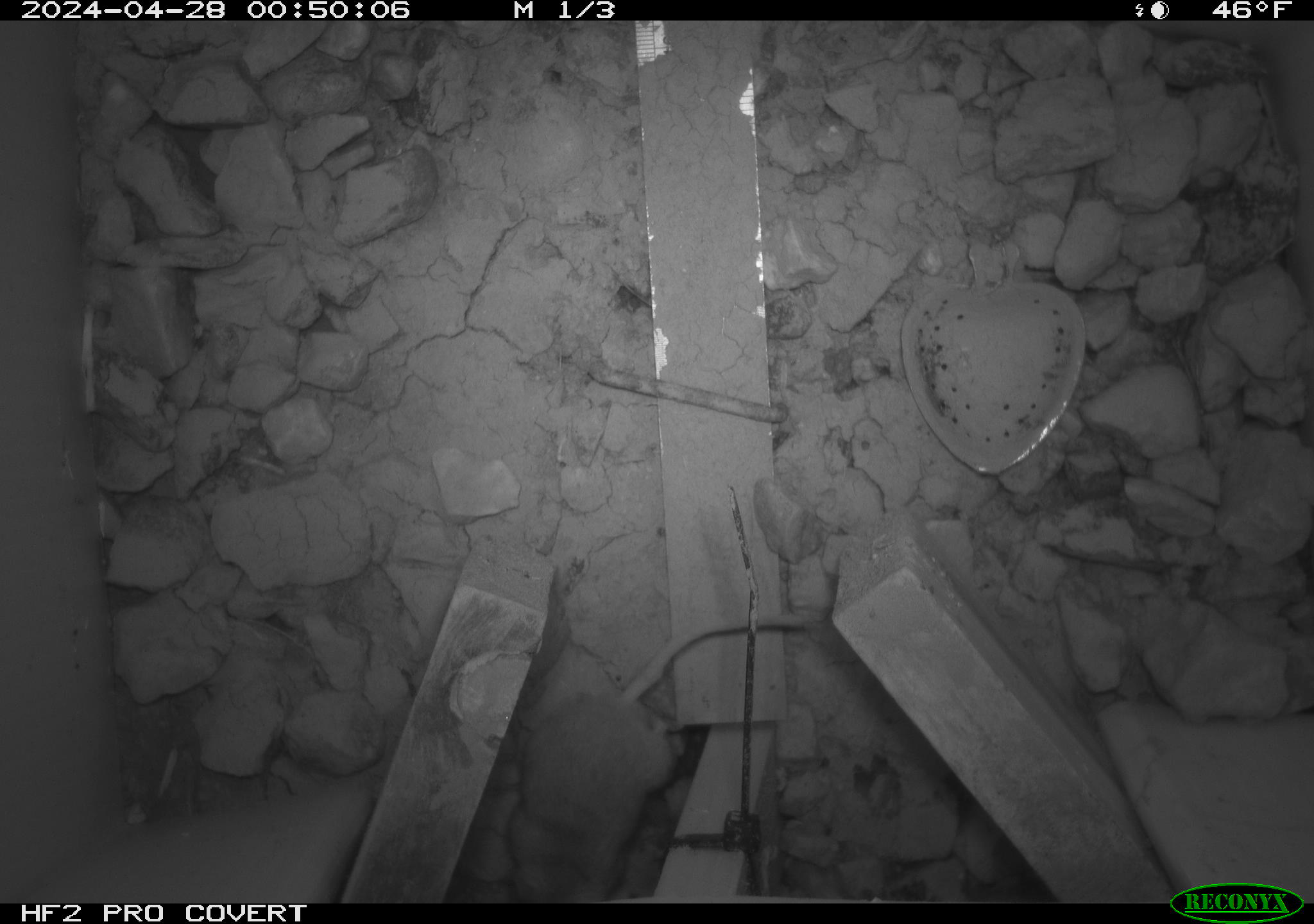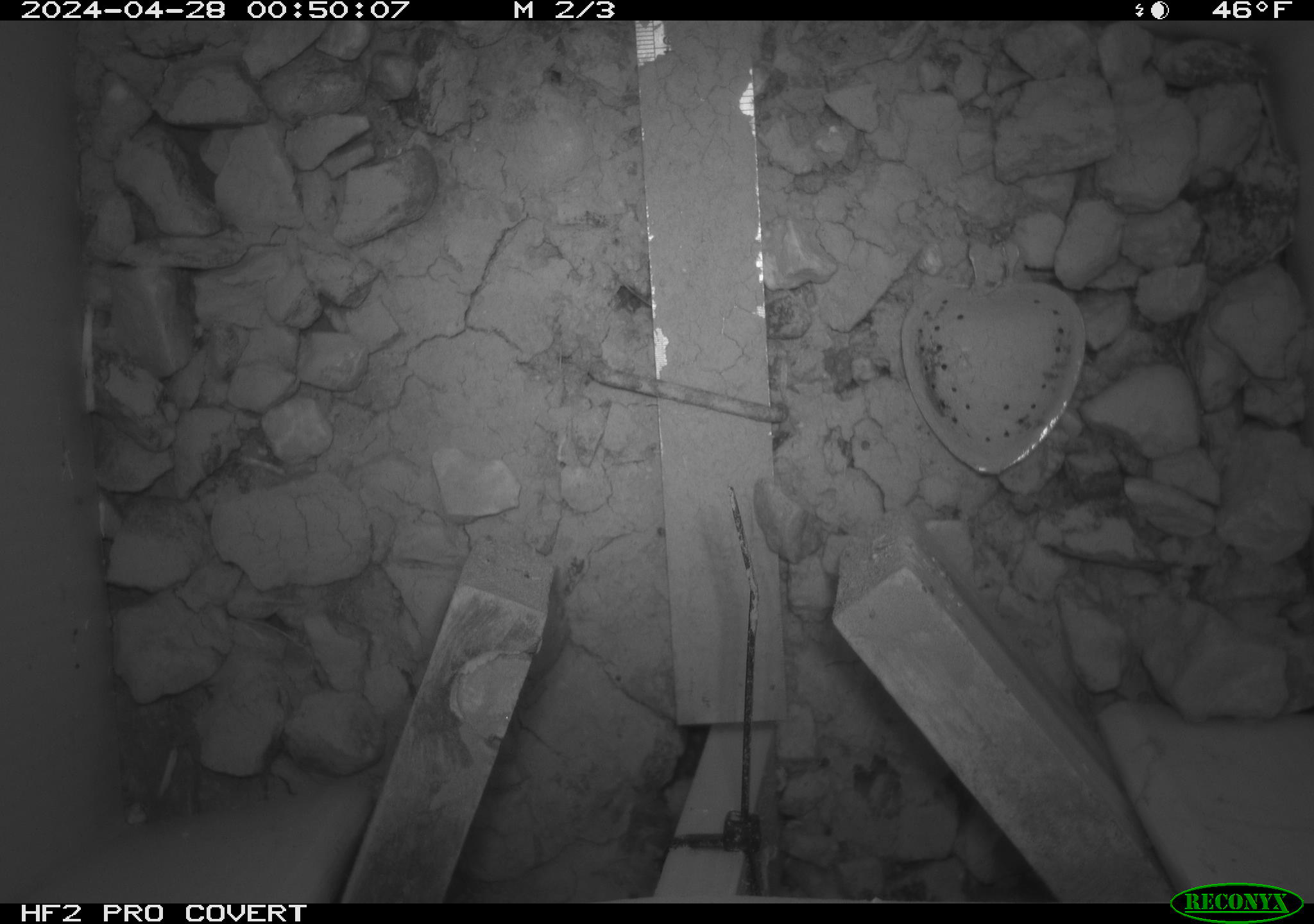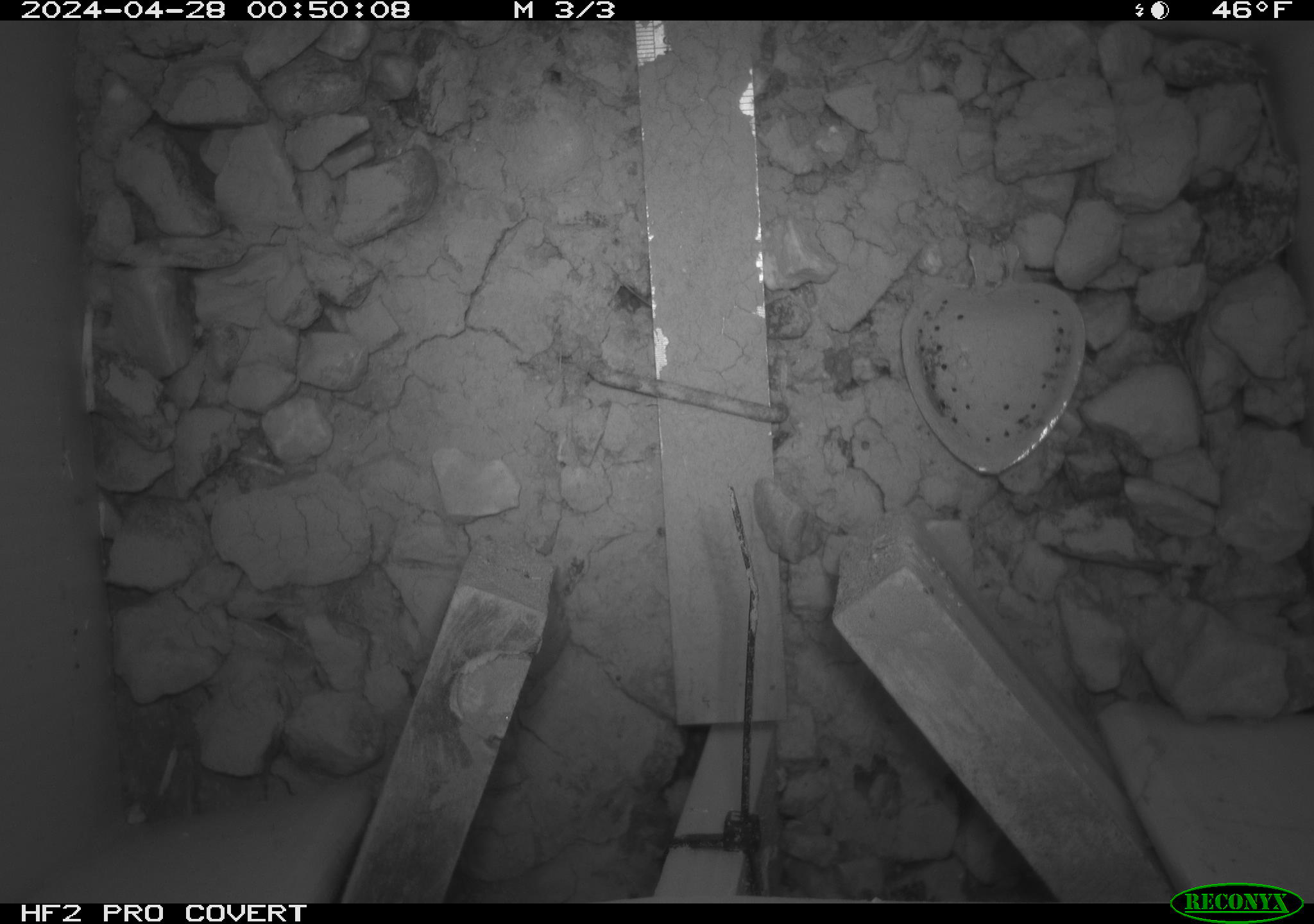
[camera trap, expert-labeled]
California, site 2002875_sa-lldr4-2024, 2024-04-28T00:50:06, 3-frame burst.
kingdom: Animalia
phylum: Chordata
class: Mammalia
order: Rodentia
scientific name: Rodentia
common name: mouse species